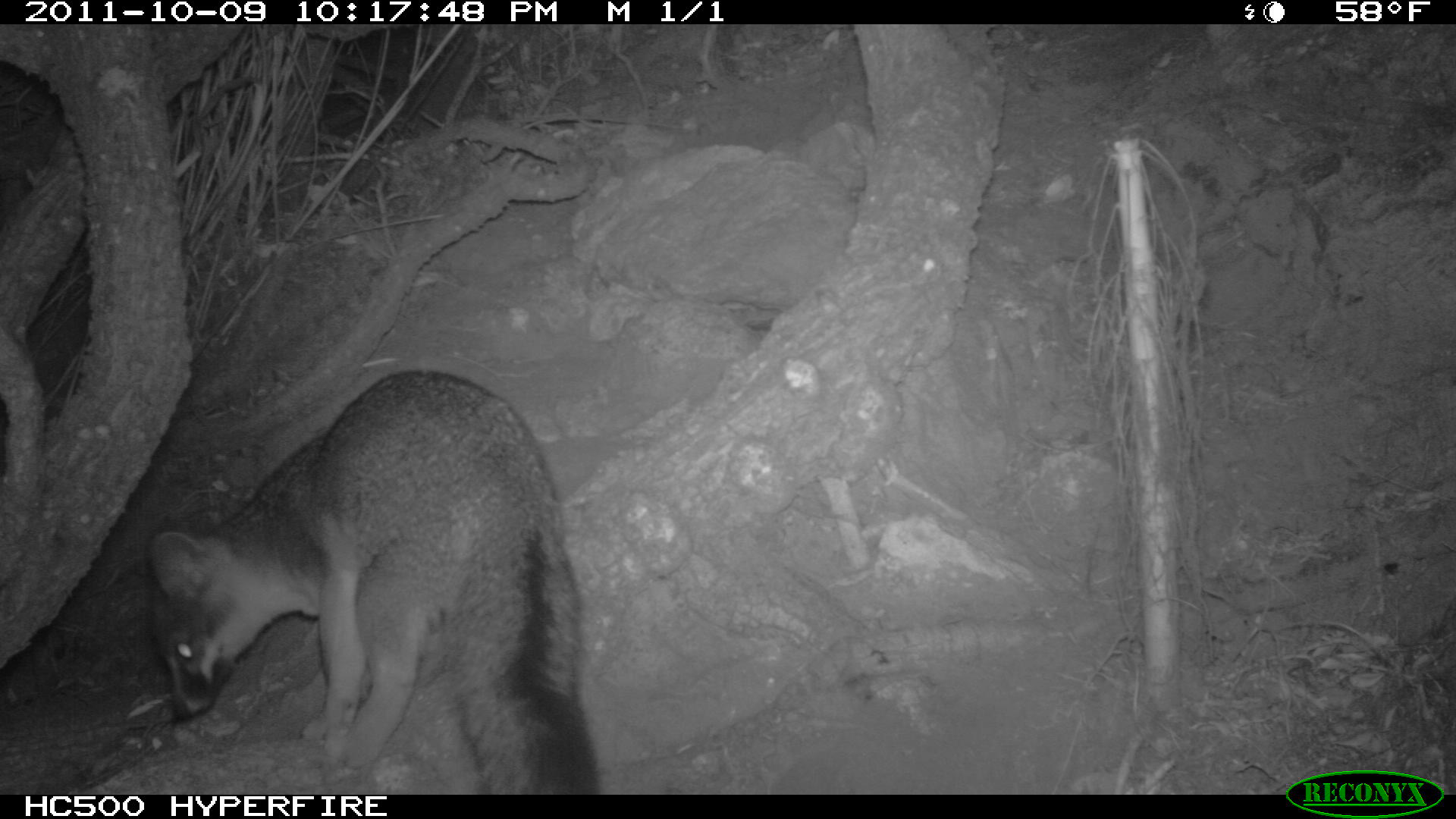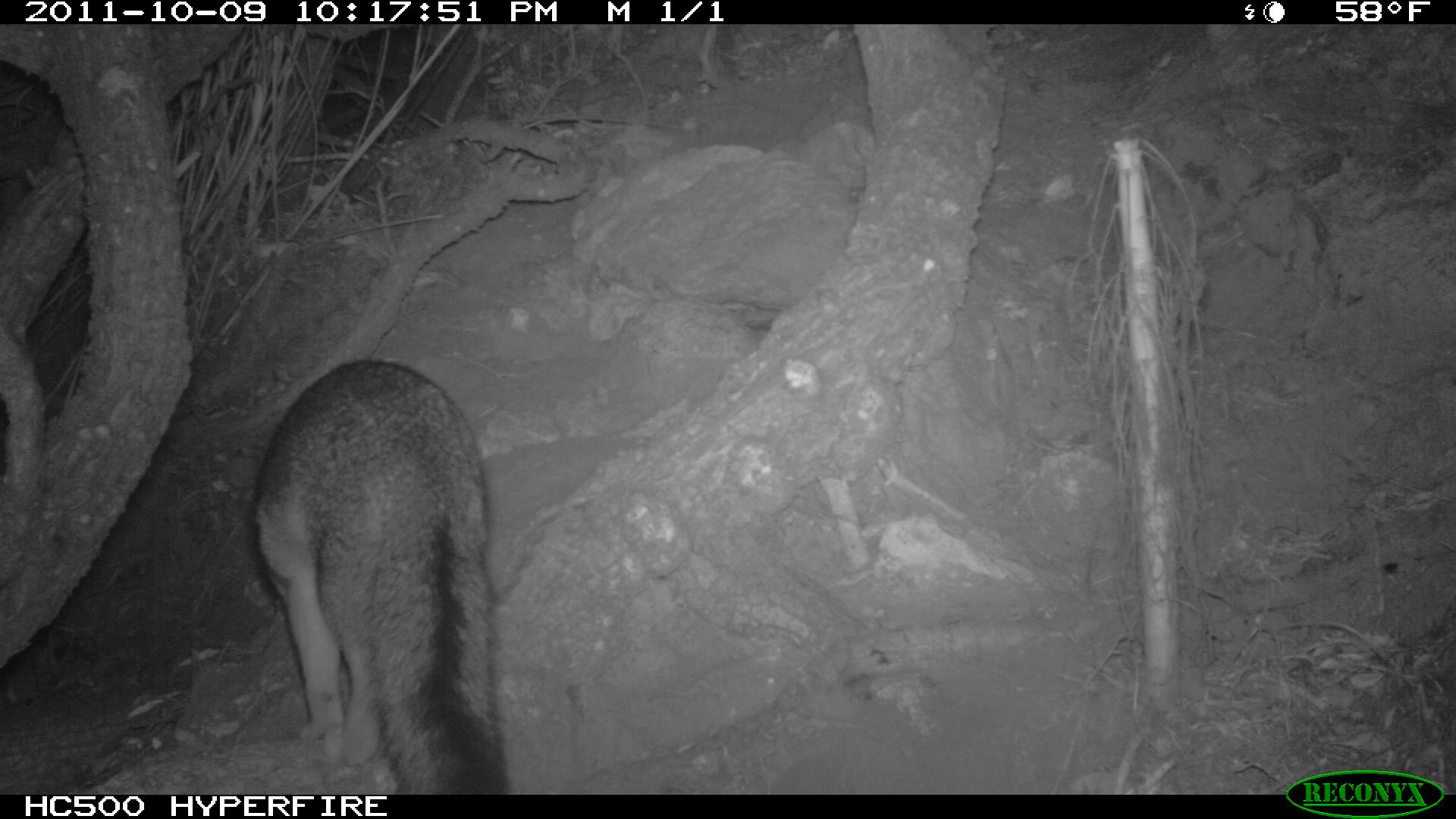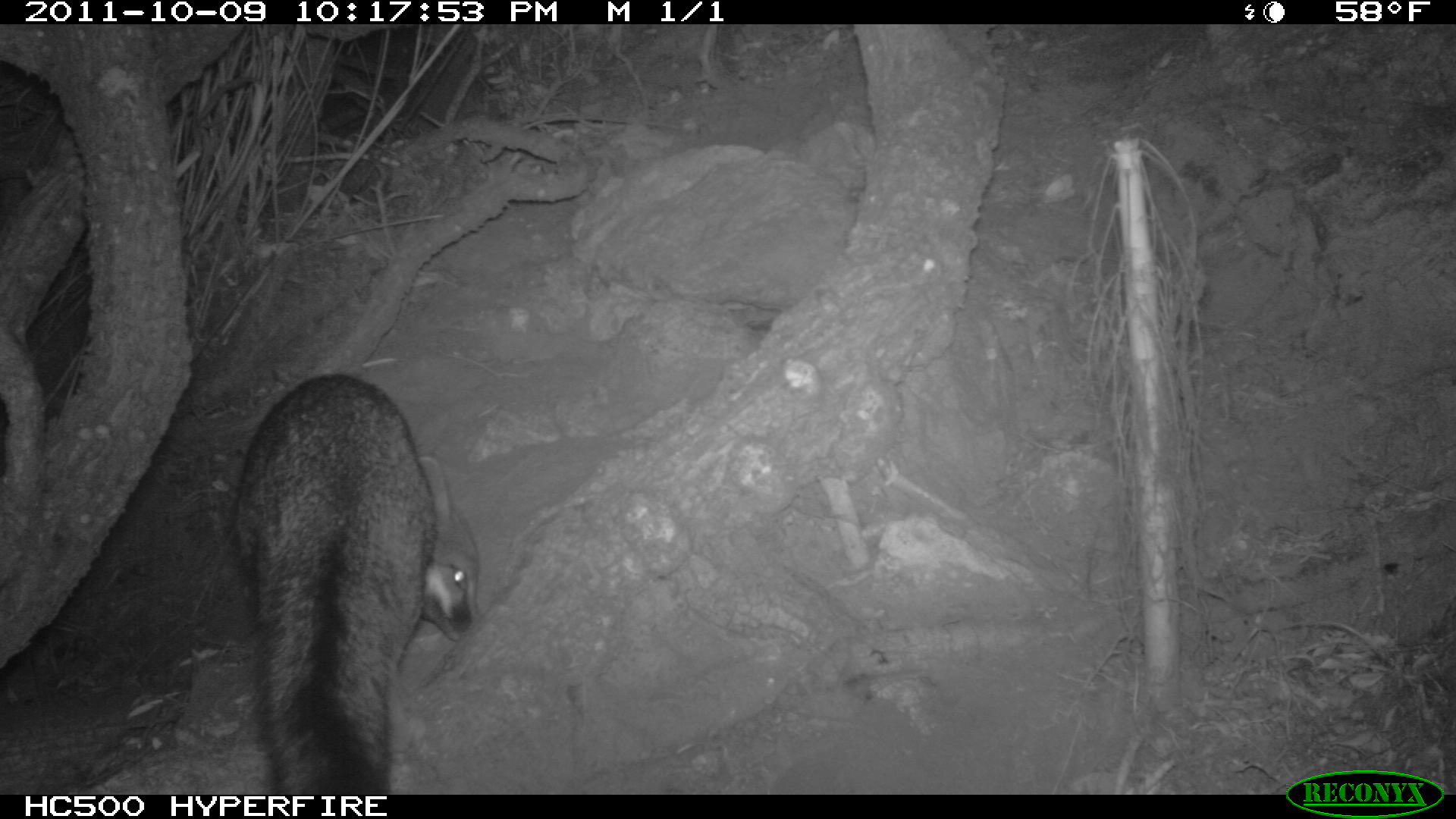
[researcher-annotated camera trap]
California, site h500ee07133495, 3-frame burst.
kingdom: Animalia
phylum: Chordata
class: Mammalia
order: Carnivora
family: Canidae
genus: Urocyon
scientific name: Urocyon littoralis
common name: island fox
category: fox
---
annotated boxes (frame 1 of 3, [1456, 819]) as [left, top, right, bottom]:
fox: [146, 369, 601, 795]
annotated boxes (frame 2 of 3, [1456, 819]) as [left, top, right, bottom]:
fox: [253, 359, 507, 795]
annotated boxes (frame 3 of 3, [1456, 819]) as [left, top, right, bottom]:
fox: [236, 373, 480, 794]